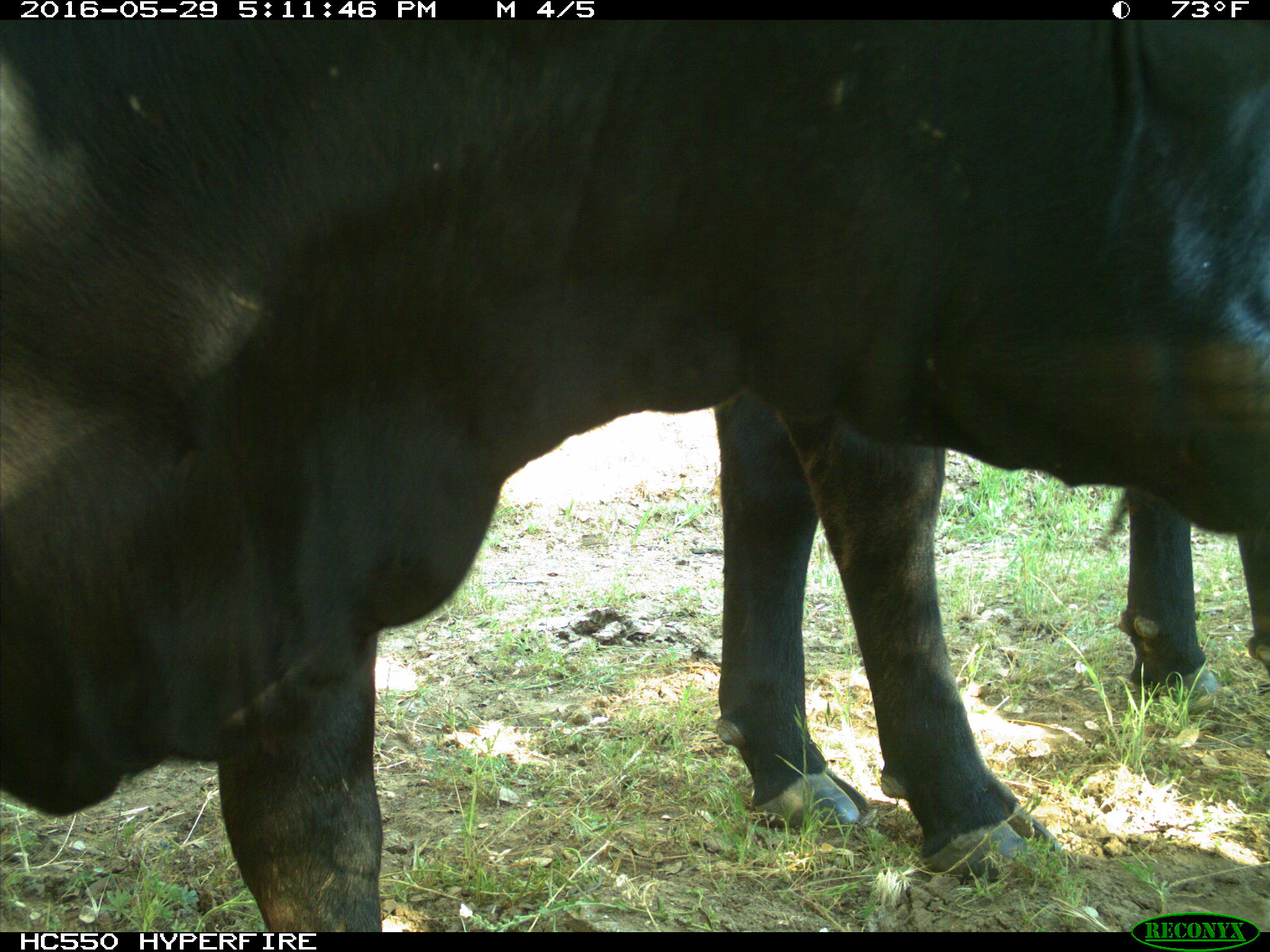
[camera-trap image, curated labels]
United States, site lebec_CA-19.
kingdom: Animalia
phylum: Chordata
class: Mammalia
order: Artiodactyla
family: Bovidae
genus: Bos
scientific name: Bos taurus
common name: domestic cow